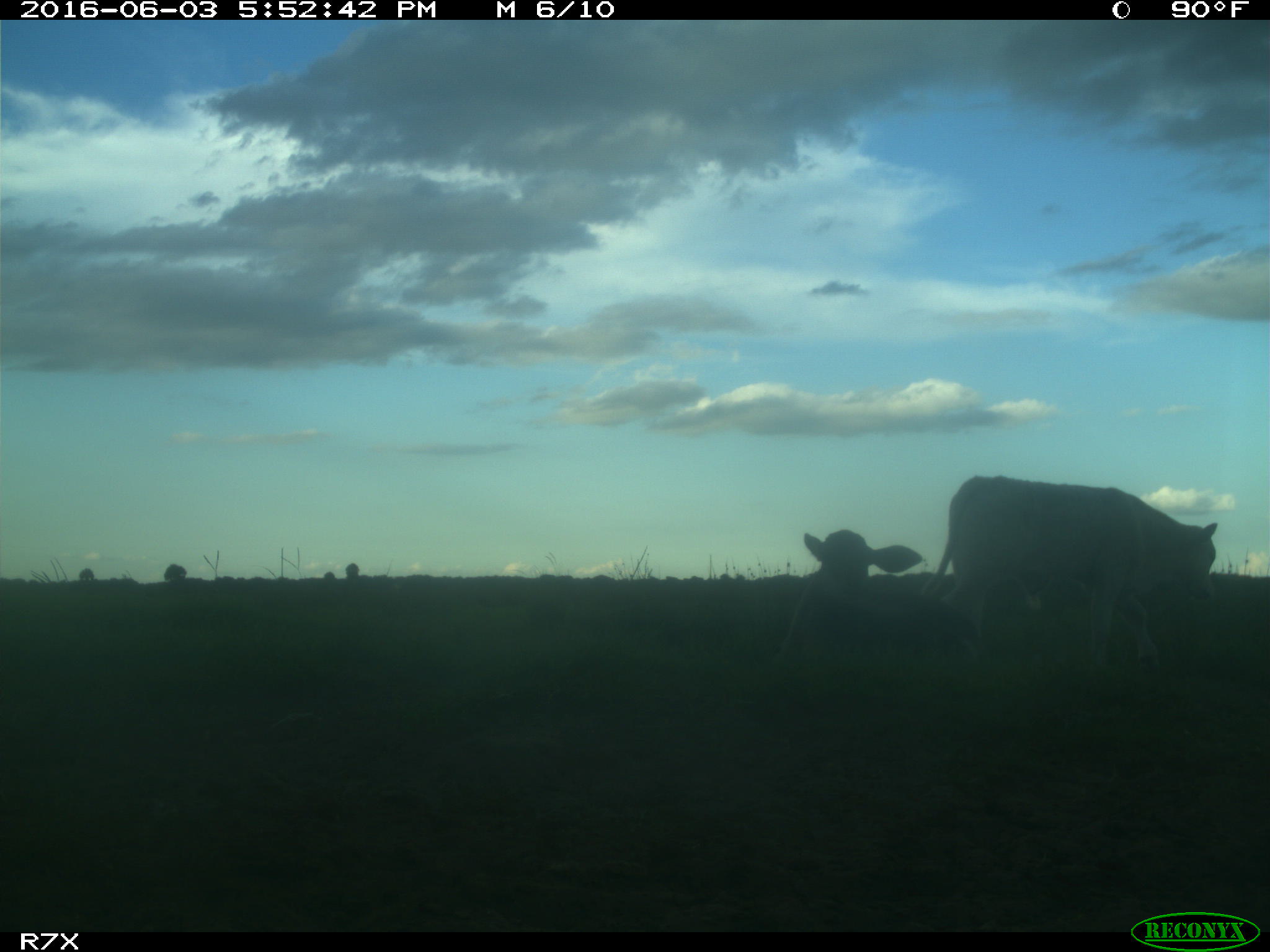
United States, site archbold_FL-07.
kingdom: Animalia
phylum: Chordata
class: Mammalia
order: Artiodactyla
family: Bovidae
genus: Bos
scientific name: Bos taurus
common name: domestic cow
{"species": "Bos taurus (domestic cow)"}